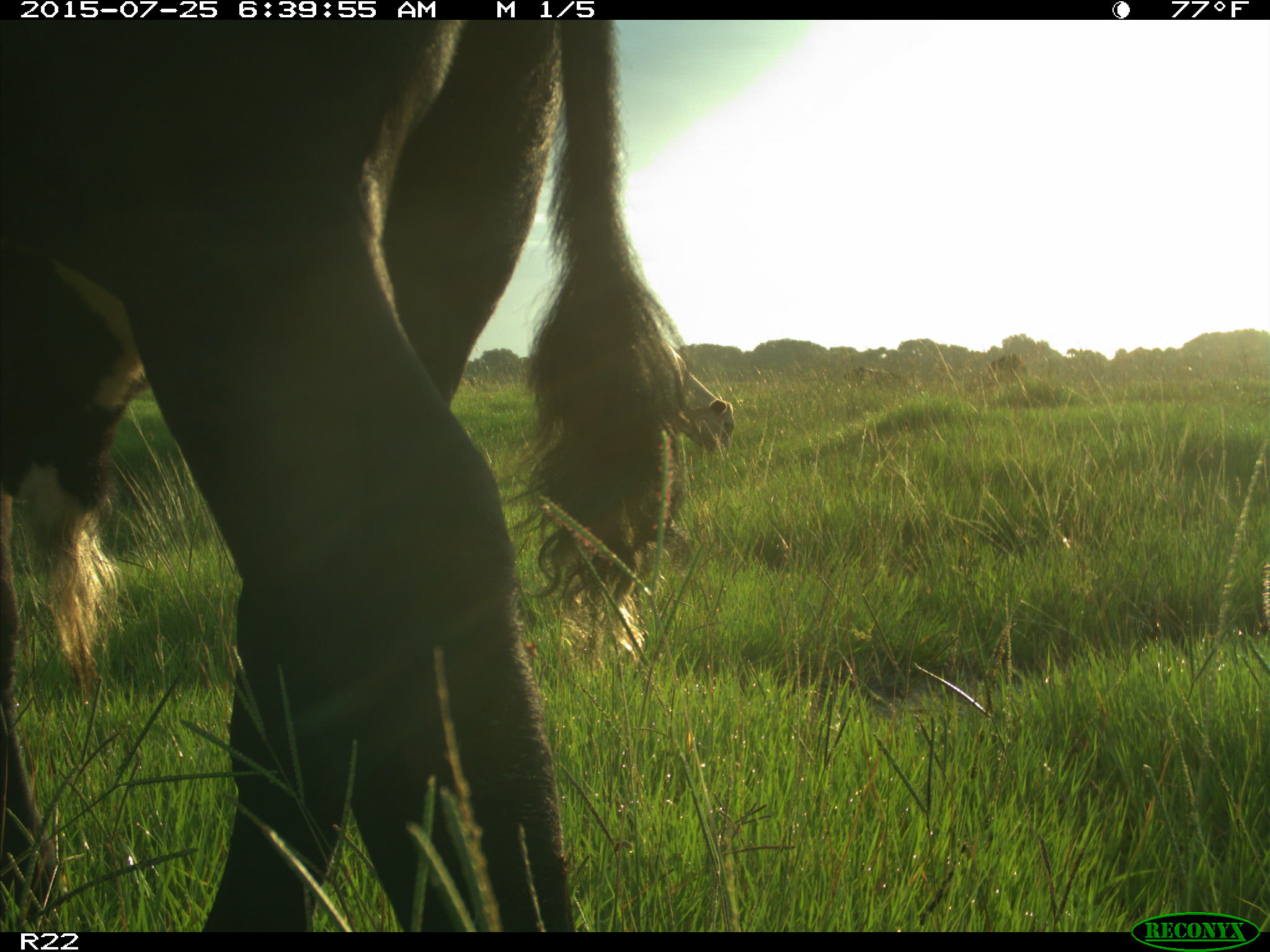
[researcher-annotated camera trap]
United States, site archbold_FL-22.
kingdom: Animalia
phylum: Chordata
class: Mammalia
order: Artiodactyla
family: Bovidae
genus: Bos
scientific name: Bos taurus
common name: domestic cow